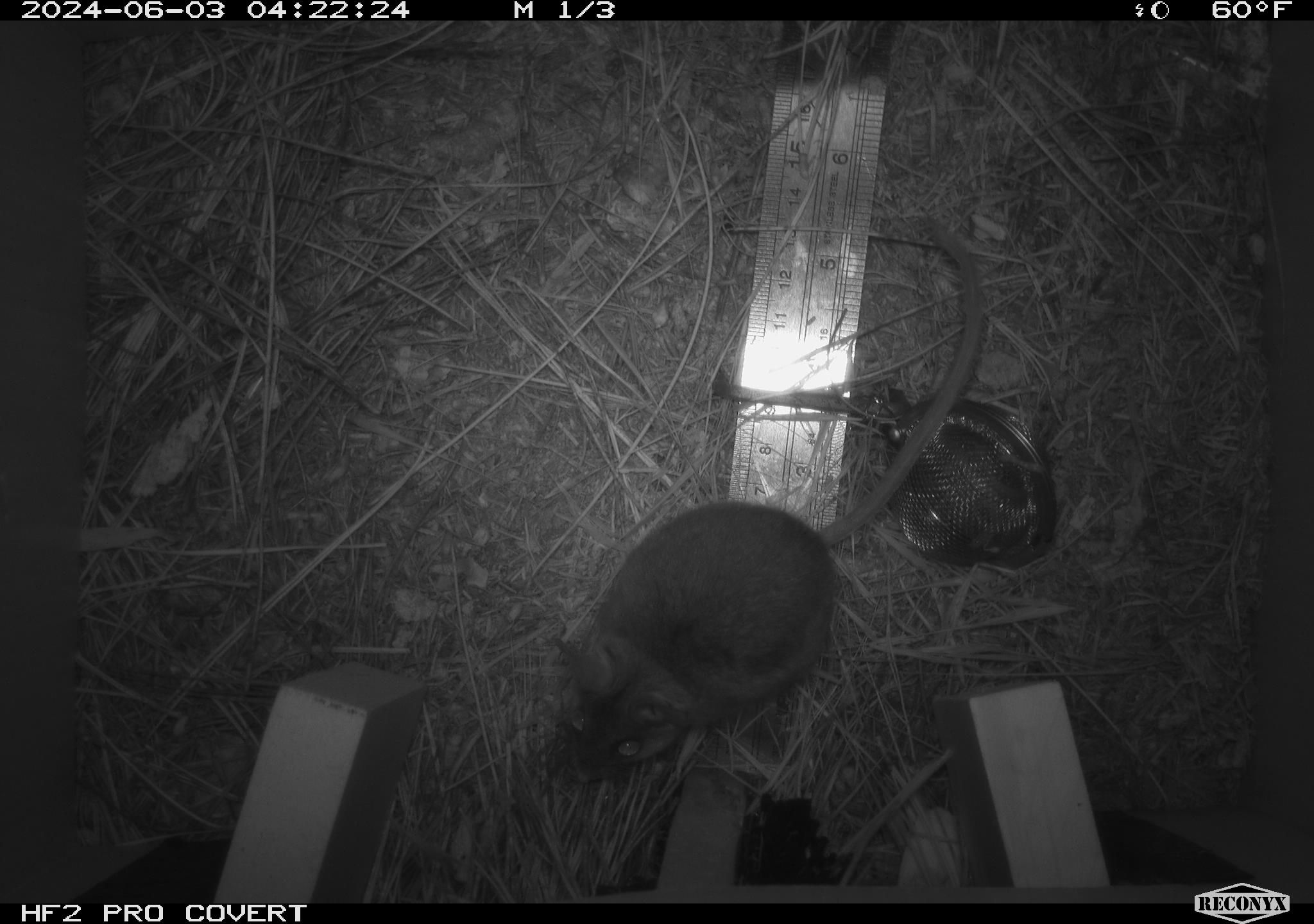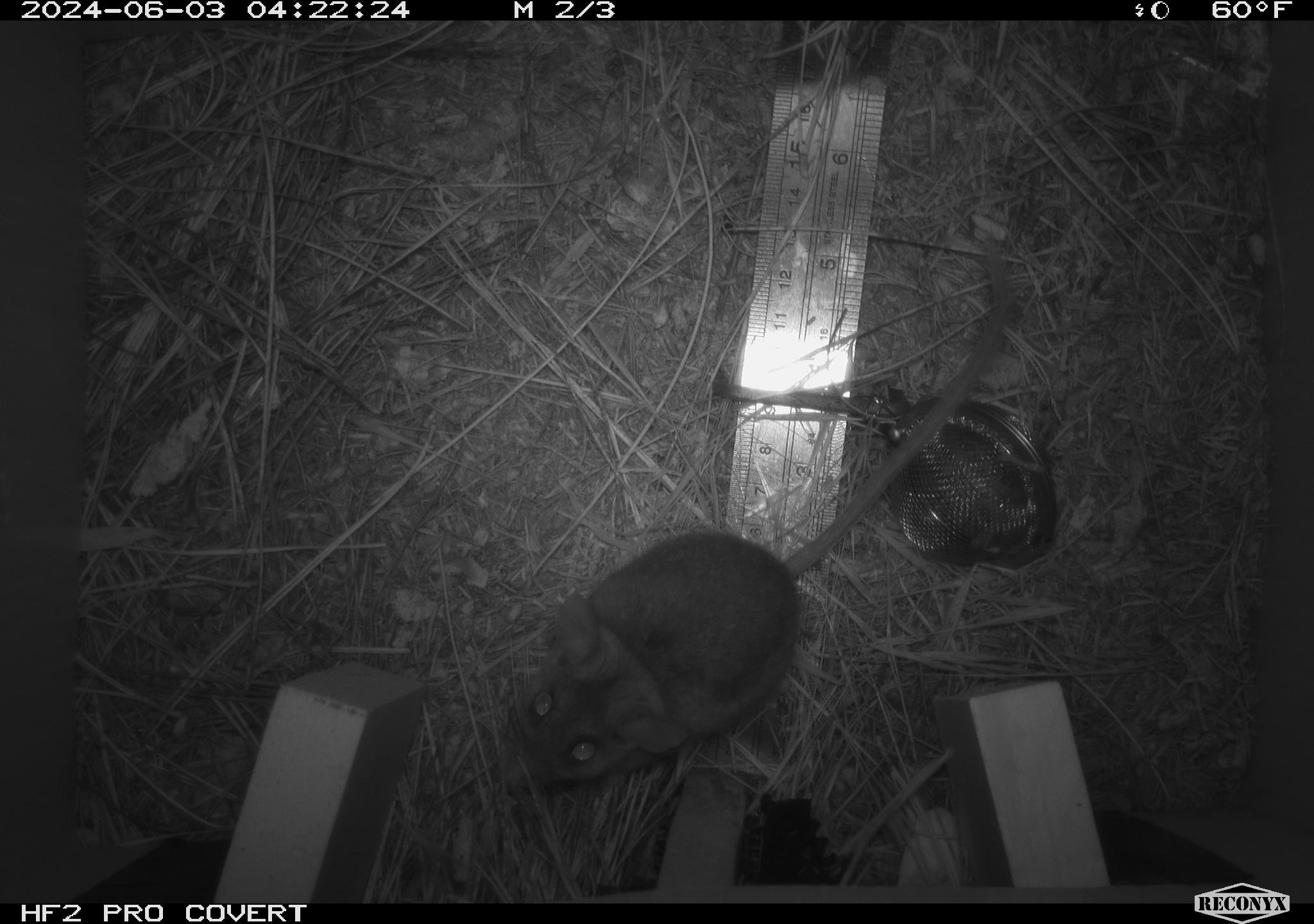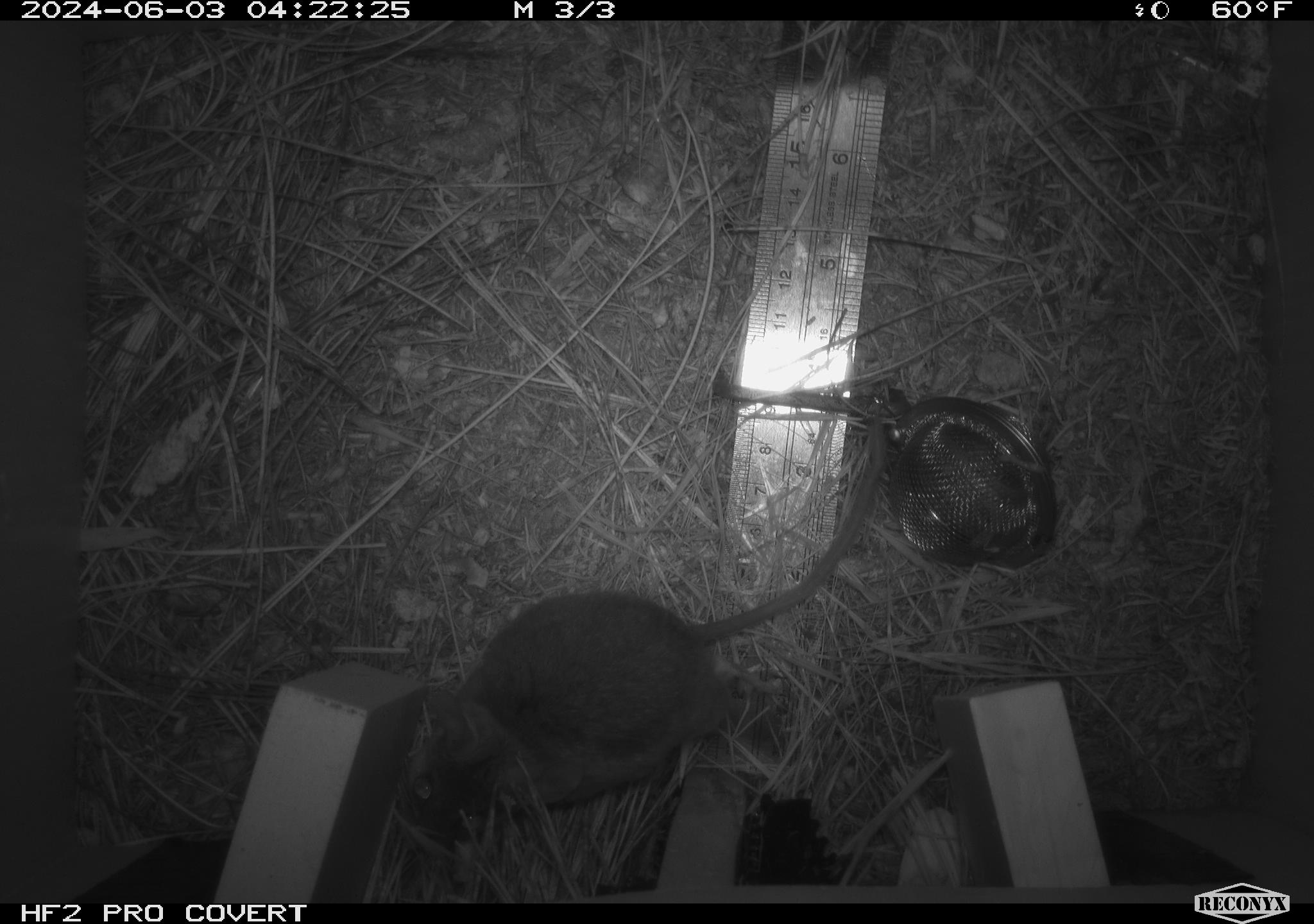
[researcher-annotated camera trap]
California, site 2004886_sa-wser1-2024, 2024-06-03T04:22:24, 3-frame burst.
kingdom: Animalia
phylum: Chordata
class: Mammalia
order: Rodentia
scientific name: Rodentia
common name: mouse species